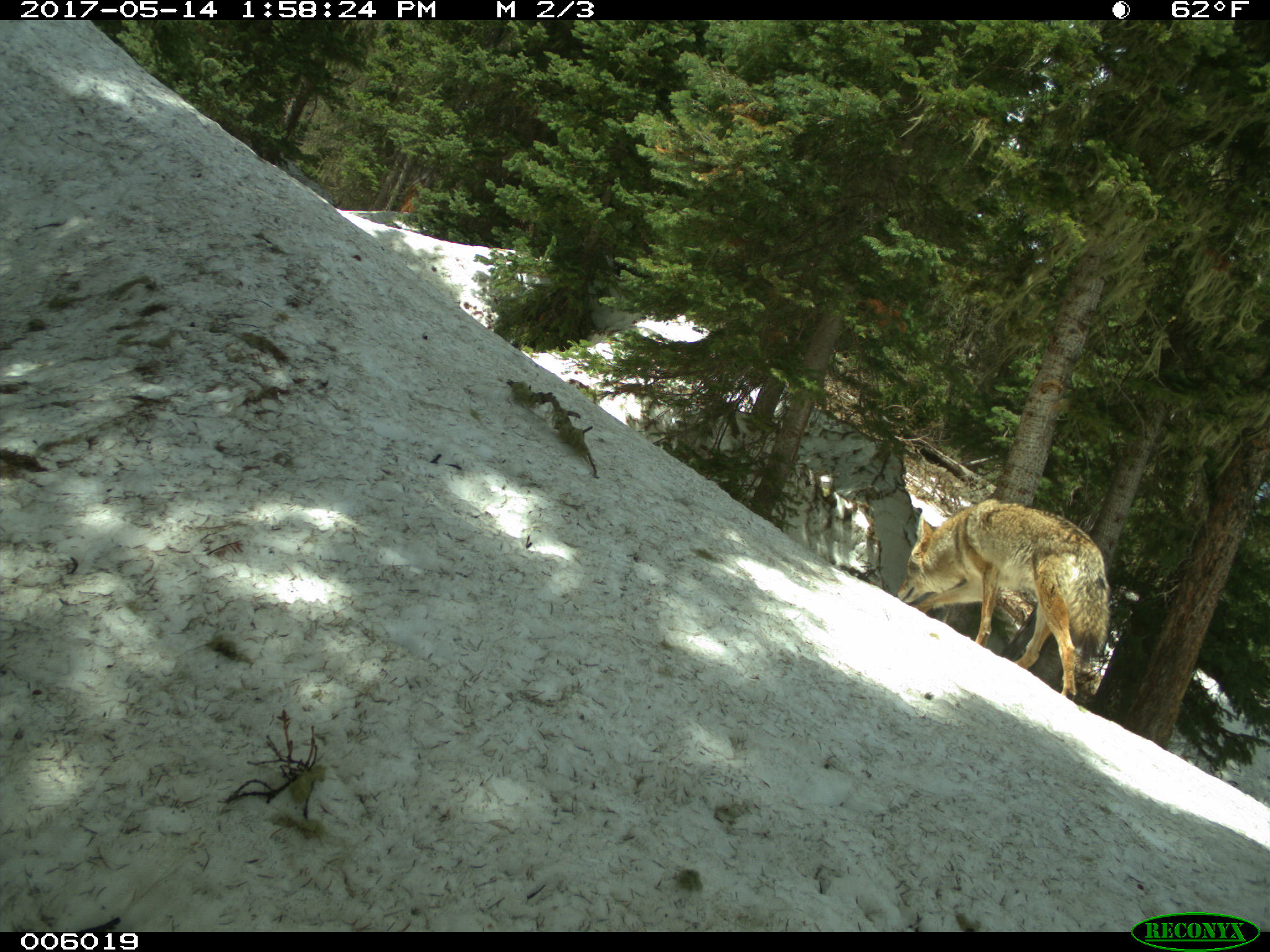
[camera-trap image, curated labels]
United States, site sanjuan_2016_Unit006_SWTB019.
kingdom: Animalia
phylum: Chordata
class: Mammalia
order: Carnivora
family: Canidae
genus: Canis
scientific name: Canis latrans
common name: coyote